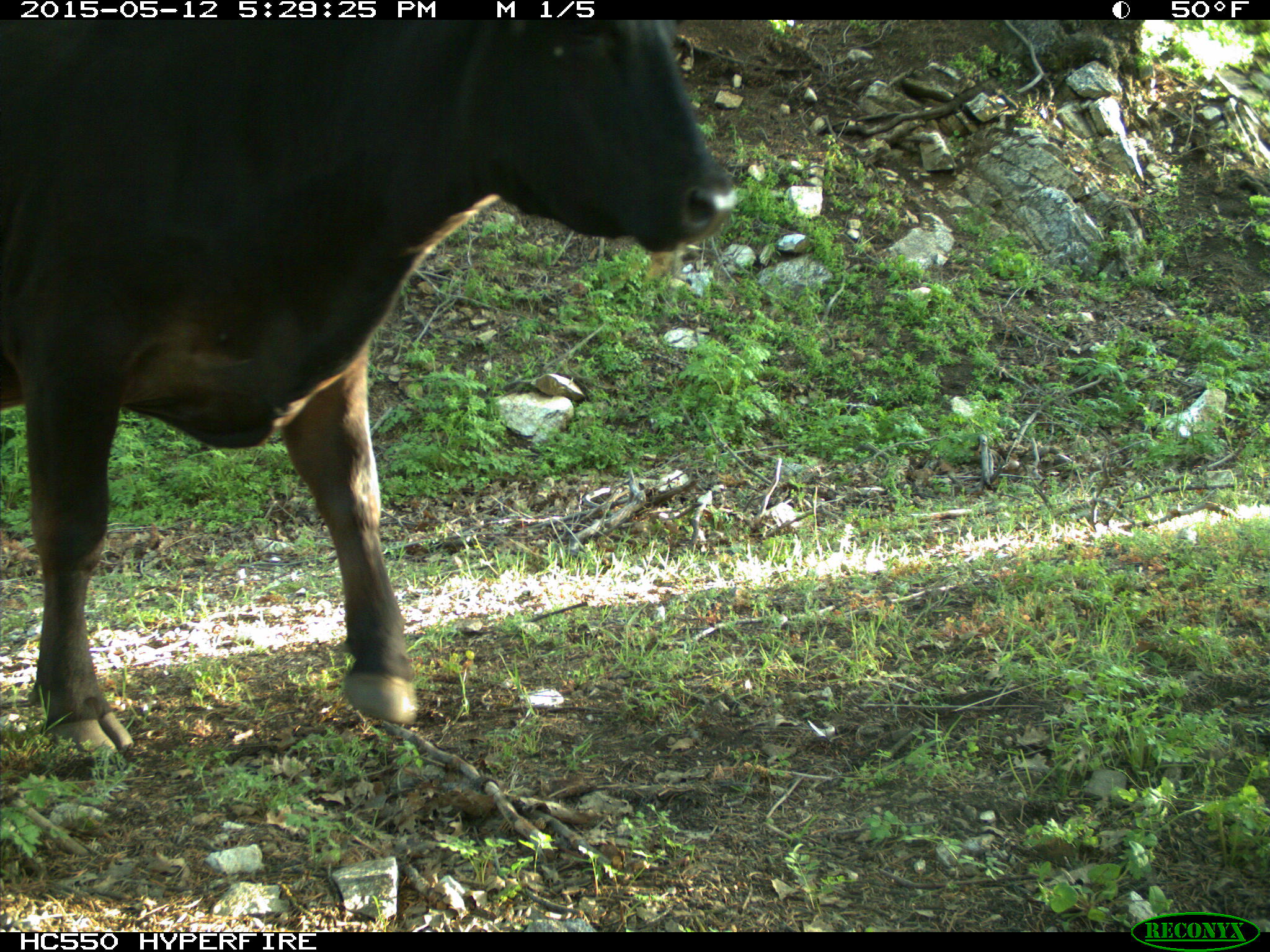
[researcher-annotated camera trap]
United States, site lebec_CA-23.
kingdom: Animalia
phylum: Chordata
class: Mammalia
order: Artiodactyla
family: Bovidae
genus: Bos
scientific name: Bos taurus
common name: domestic cow